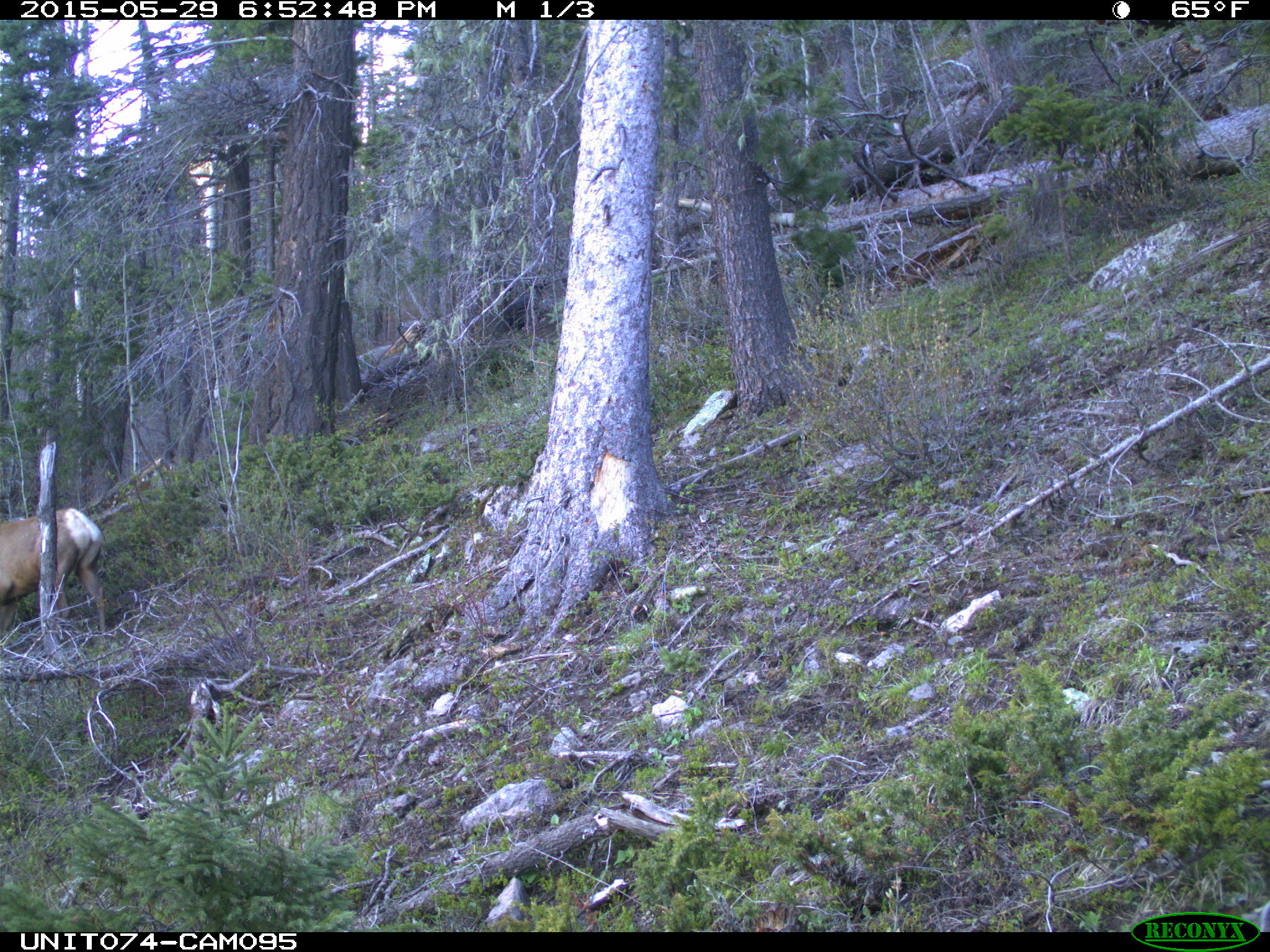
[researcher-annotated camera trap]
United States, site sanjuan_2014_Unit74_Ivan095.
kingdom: Animalia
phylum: Chordata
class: Mammalia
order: Artiodactyla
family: Cervidae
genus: Cervus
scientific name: Cervus elaphus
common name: red deer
Cervus elaphus (red deer).